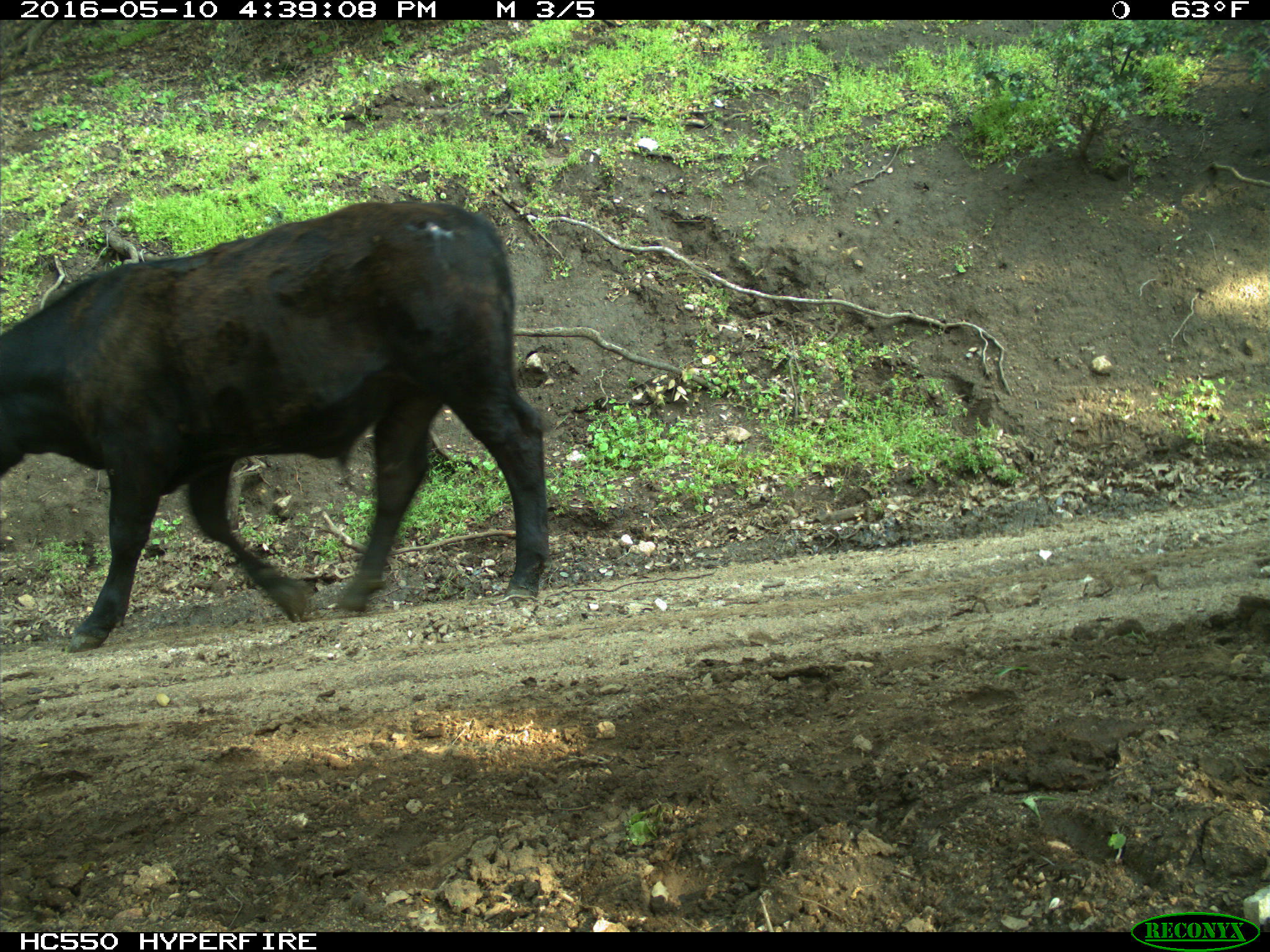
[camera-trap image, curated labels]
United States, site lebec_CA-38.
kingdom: Animalia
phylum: Chordata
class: Mammalia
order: Artiodactyla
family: Bovidae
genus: Bos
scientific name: Bos taurus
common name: domestic cow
Bos taurus (domestic cow).